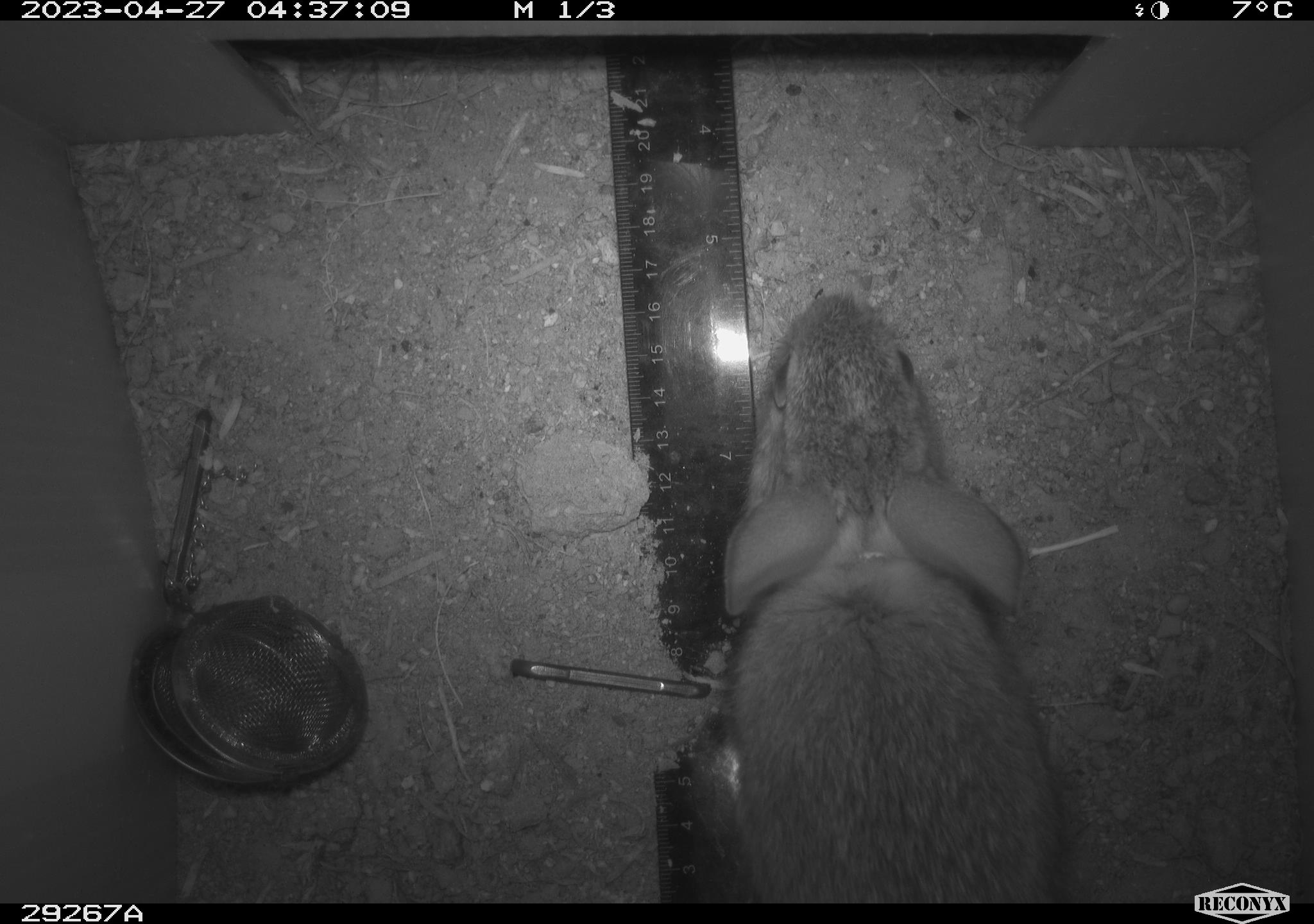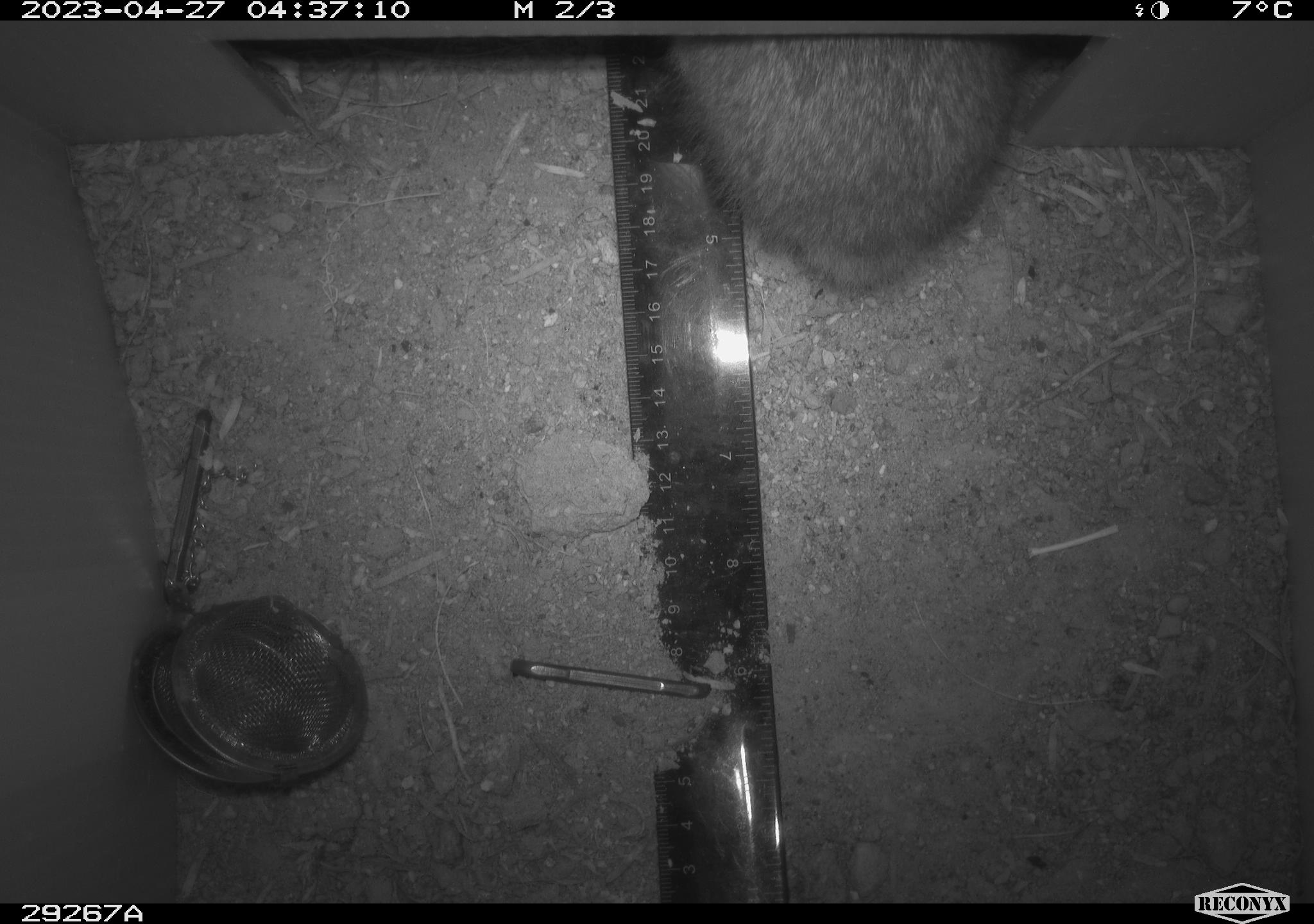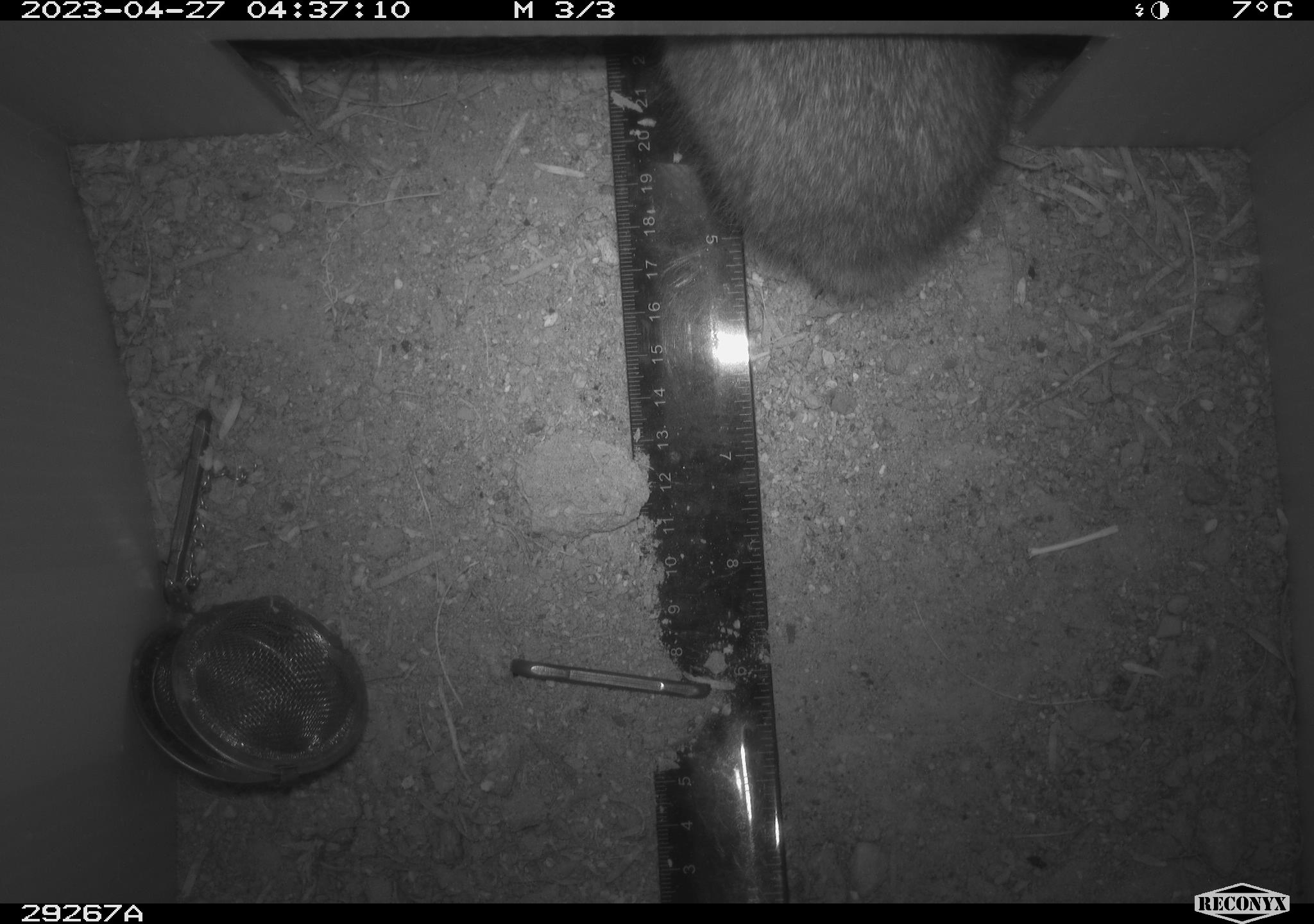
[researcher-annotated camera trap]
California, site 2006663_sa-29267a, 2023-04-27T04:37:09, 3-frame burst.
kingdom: Animalia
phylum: Chordata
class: Mammalia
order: Lagomorpha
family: Leporidae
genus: Sylvilagus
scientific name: Sylvilagus audubonii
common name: desert cottontail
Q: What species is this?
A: Desert cottontail (Sylvilagus audubonii).